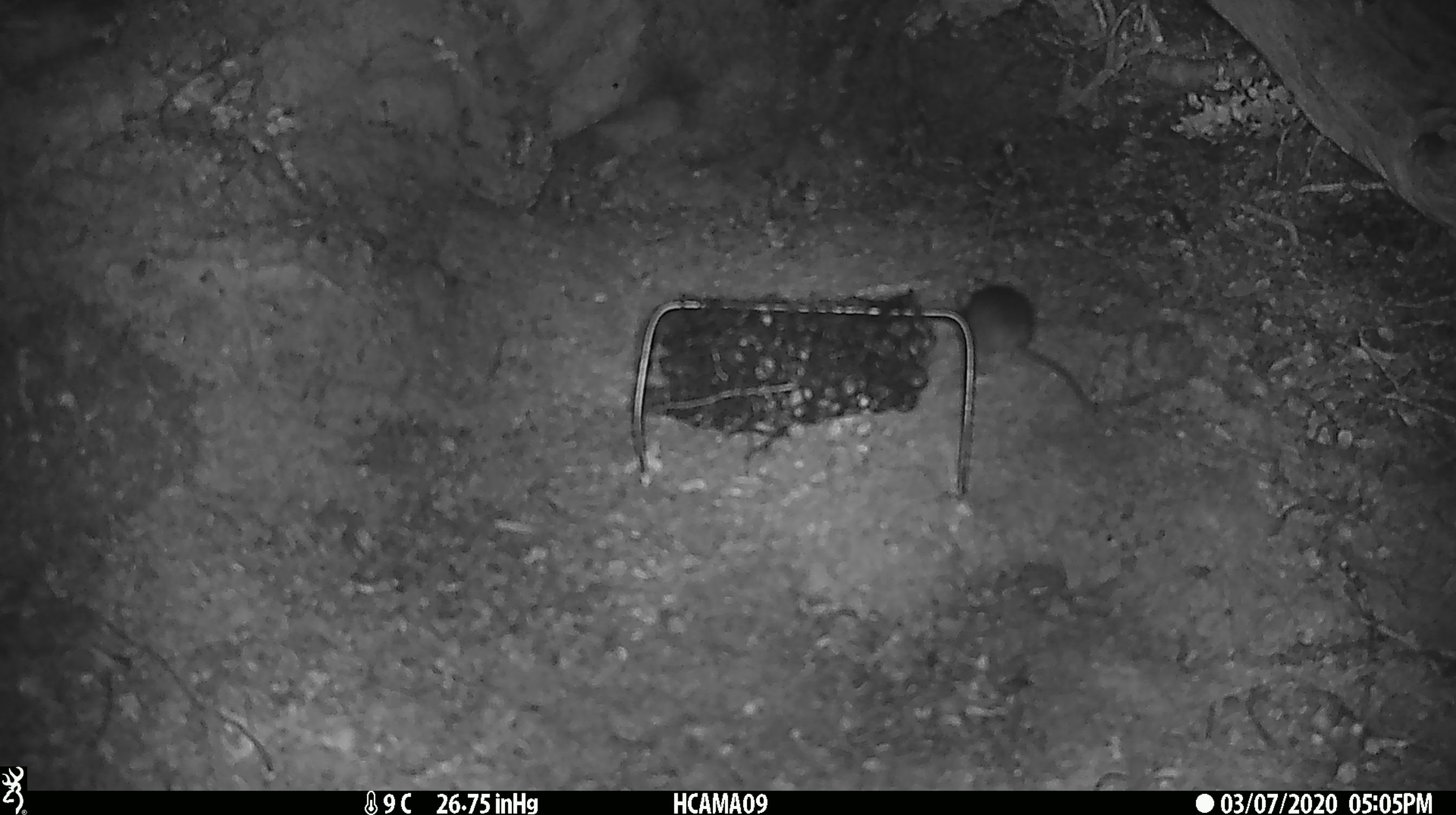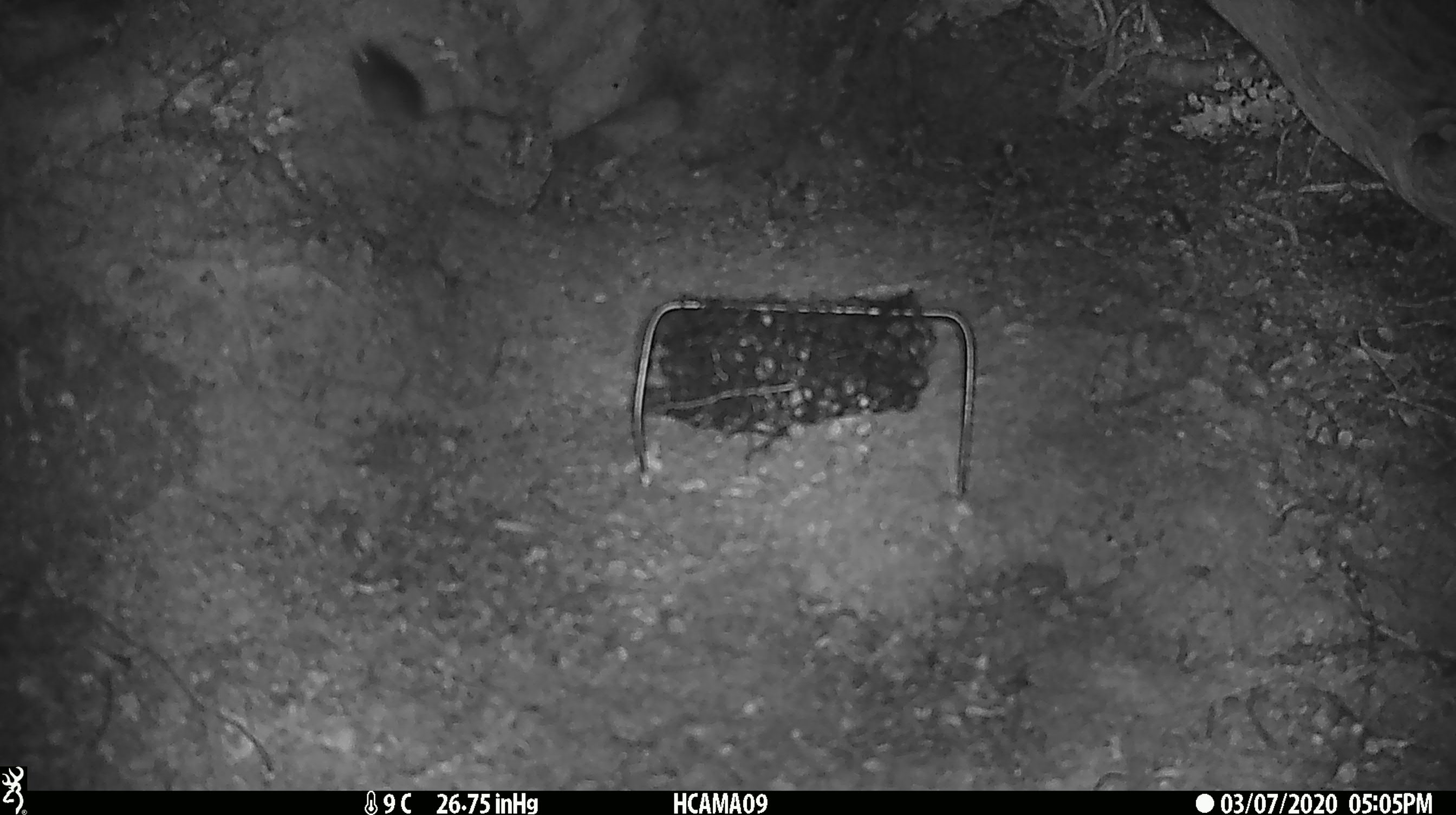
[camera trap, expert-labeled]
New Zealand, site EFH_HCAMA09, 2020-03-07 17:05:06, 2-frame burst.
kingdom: Animalia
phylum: Chordata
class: Mammalia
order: Rodentia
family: Muridae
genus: Mus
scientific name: Mus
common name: mouse